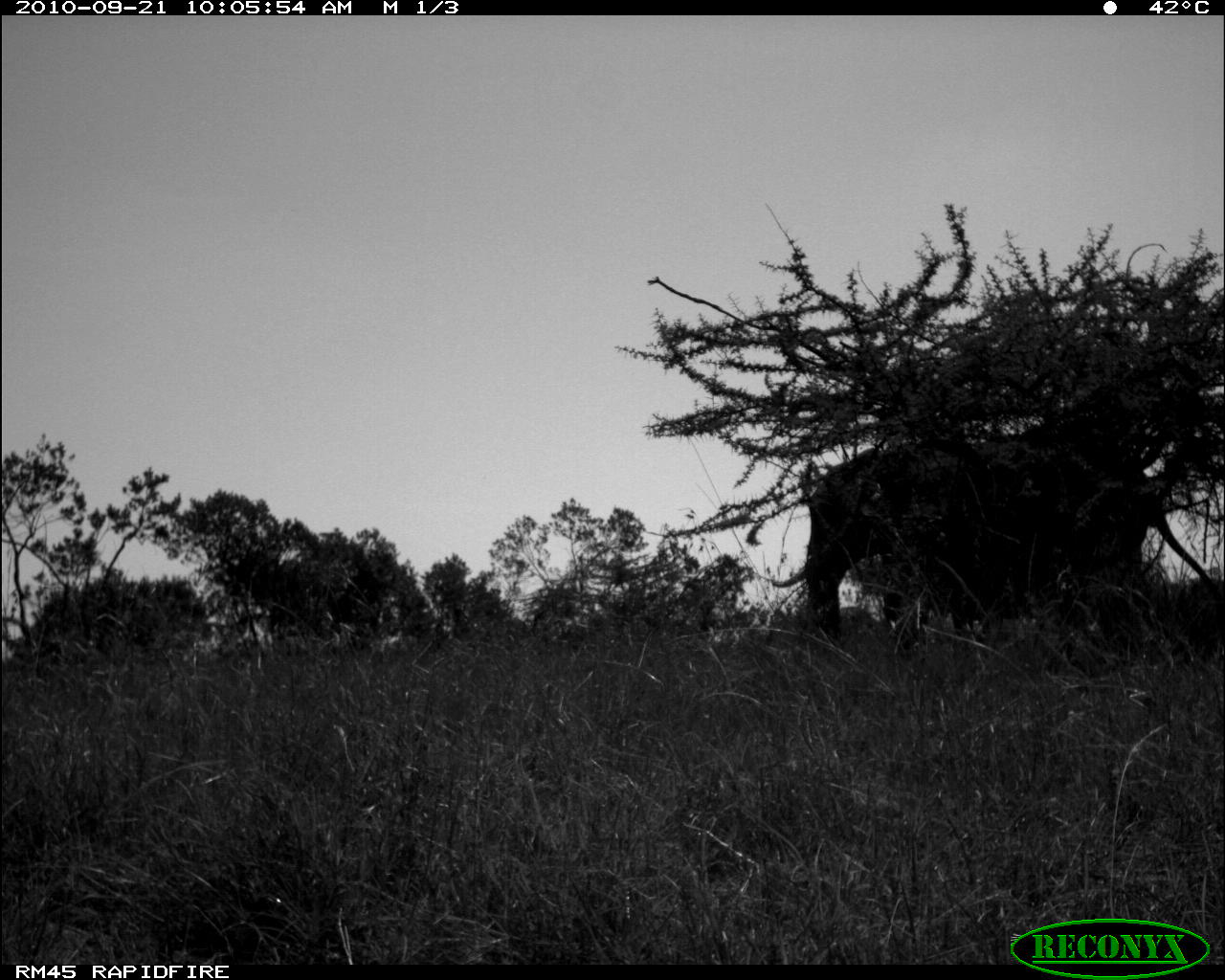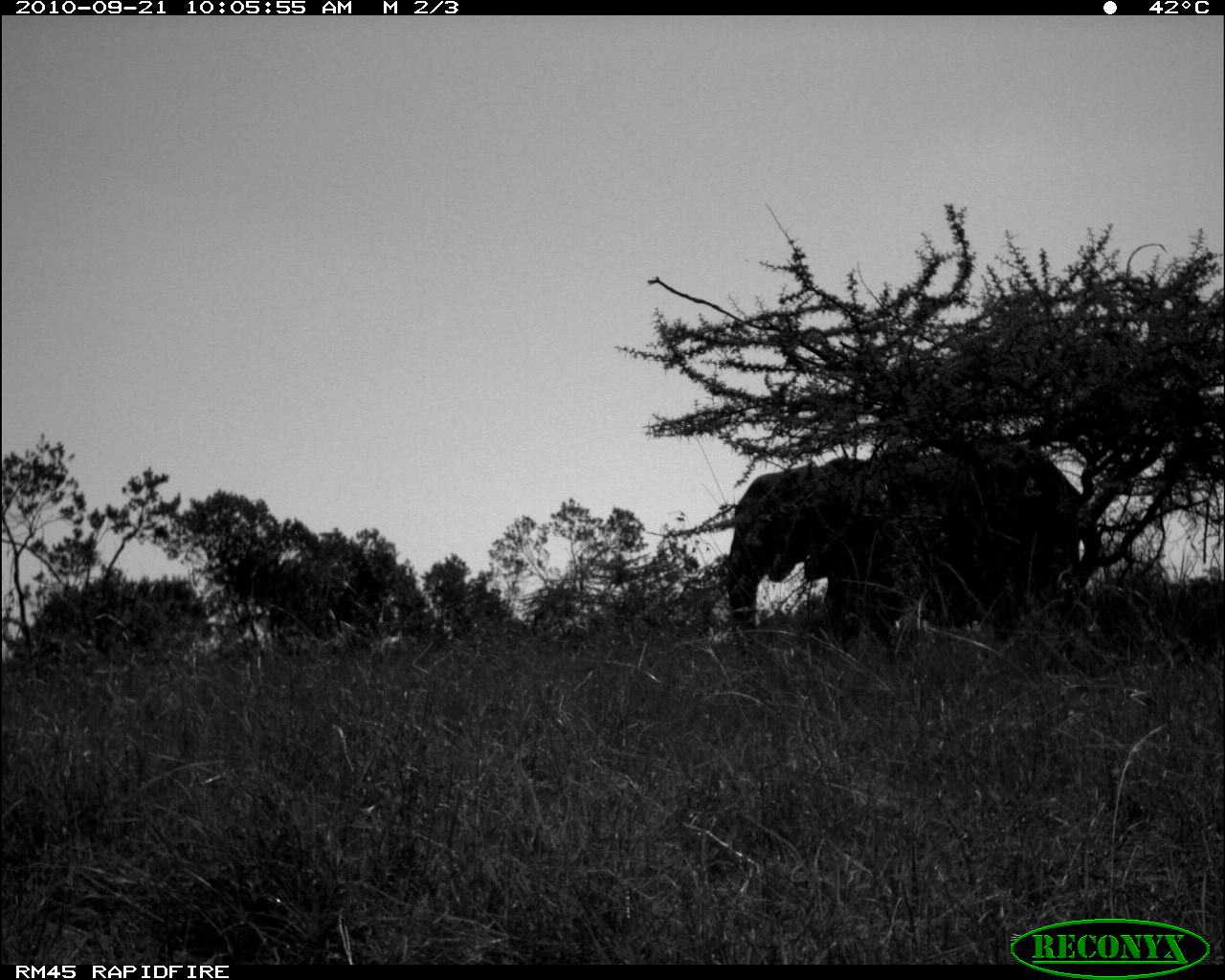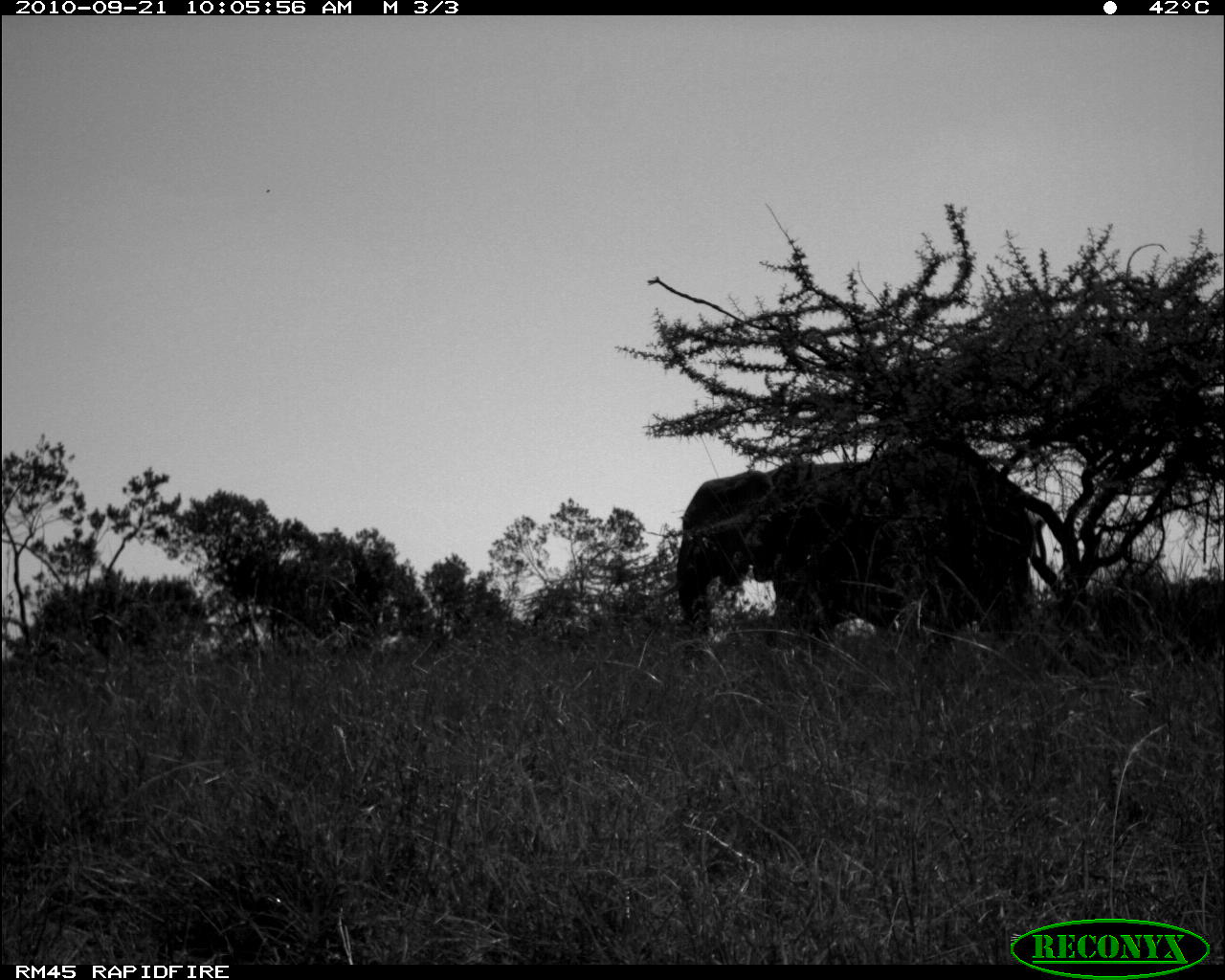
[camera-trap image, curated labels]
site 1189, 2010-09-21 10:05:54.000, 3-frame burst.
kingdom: Animalia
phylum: Chordata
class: Mammalia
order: Proboscidea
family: Elephantidae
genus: Loxodonta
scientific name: Loxodonta africana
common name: african bush elephant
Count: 1.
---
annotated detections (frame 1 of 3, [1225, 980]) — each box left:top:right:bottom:
loxodonta africana: 802:427:1220:647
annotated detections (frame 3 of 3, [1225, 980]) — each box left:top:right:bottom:
loxodonta africana: 676:457:1035:649